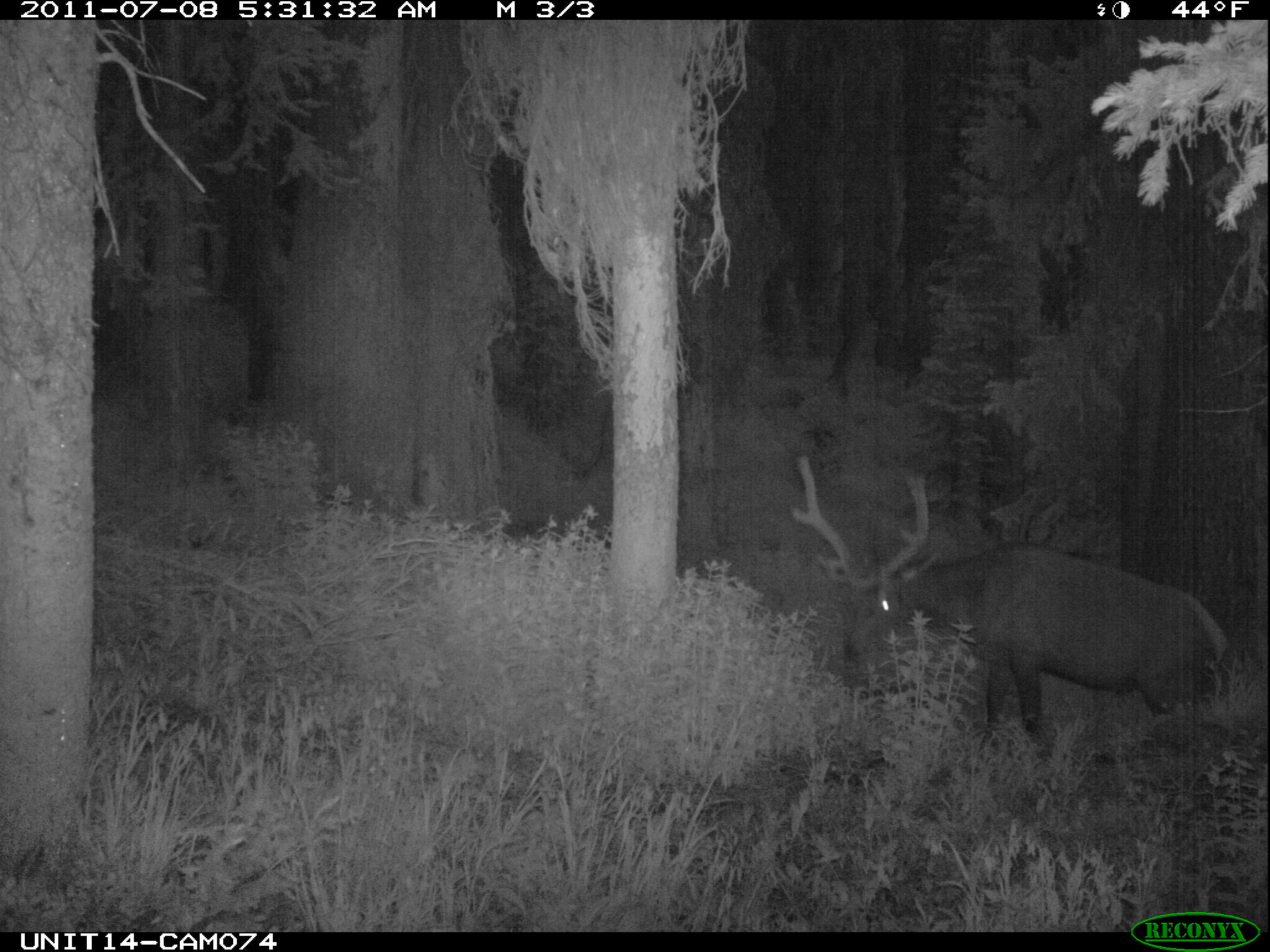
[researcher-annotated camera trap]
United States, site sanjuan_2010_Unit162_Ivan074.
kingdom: Animalia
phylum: Chordata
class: Mammalia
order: Artiodactyla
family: Cervidae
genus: Cervus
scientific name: Cervus elaphus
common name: red deer